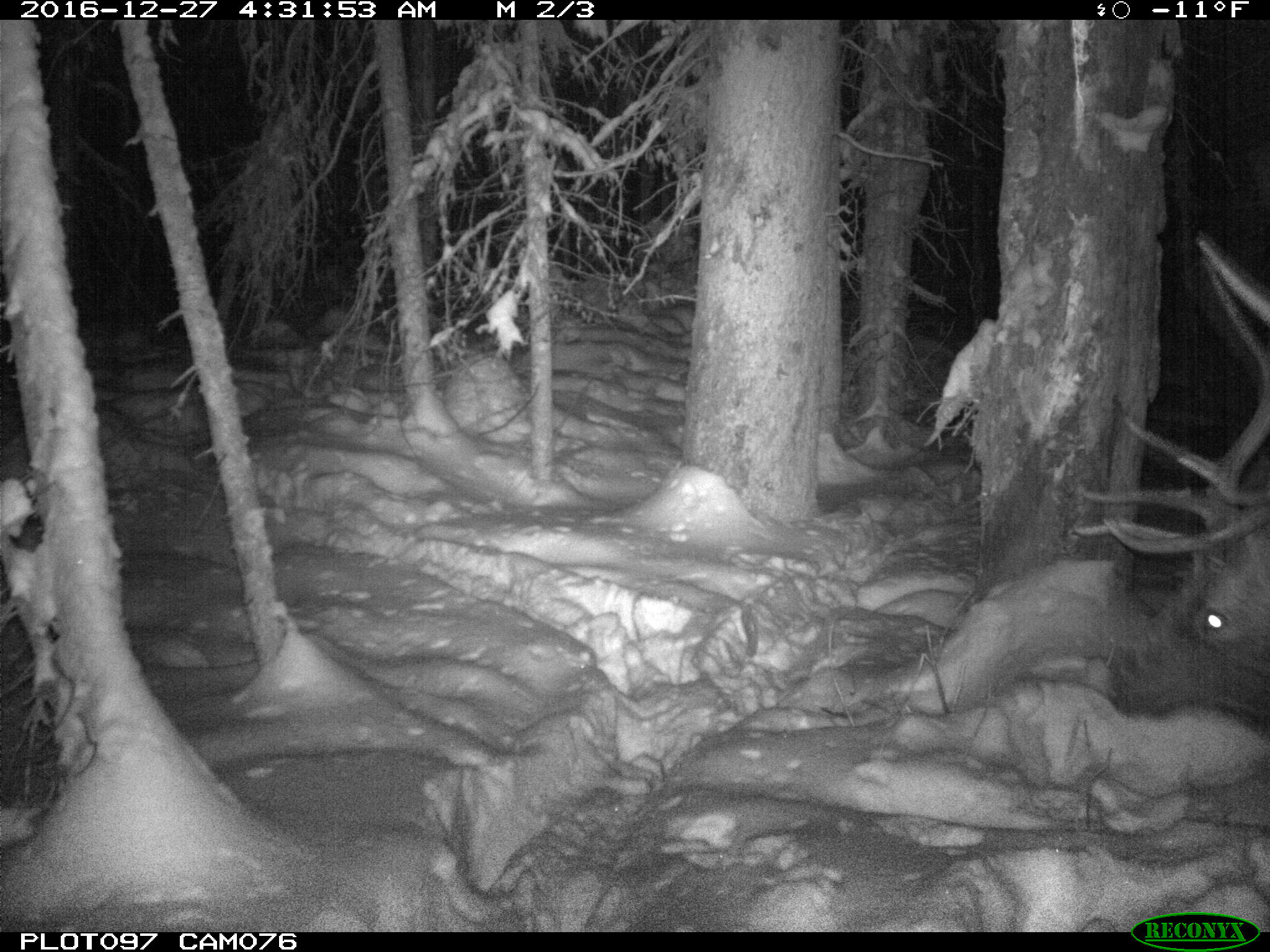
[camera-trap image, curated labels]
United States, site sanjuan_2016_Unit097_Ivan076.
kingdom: Animalia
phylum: Chordata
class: Mammalia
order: Artiodactyla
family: Cervidae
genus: Cervus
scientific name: Cervus elaphus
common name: red deer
Cervus elaphus (red deer).